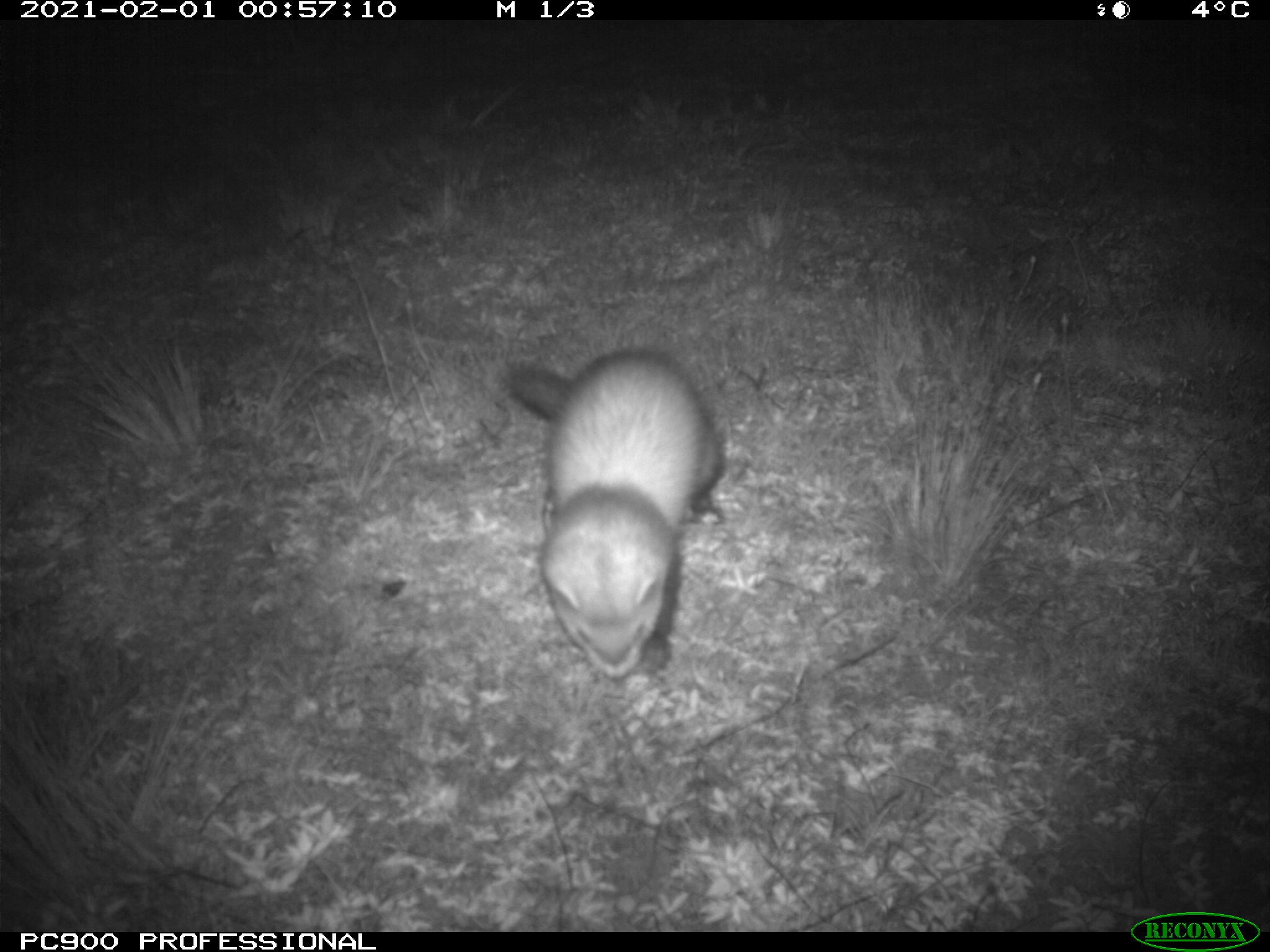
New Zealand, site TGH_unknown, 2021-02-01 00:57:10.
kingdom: Animalia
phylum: Chordata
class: Mammalia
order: Carnivora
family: Mustelidae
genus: Mustela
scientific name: Mustela furo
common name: ferret